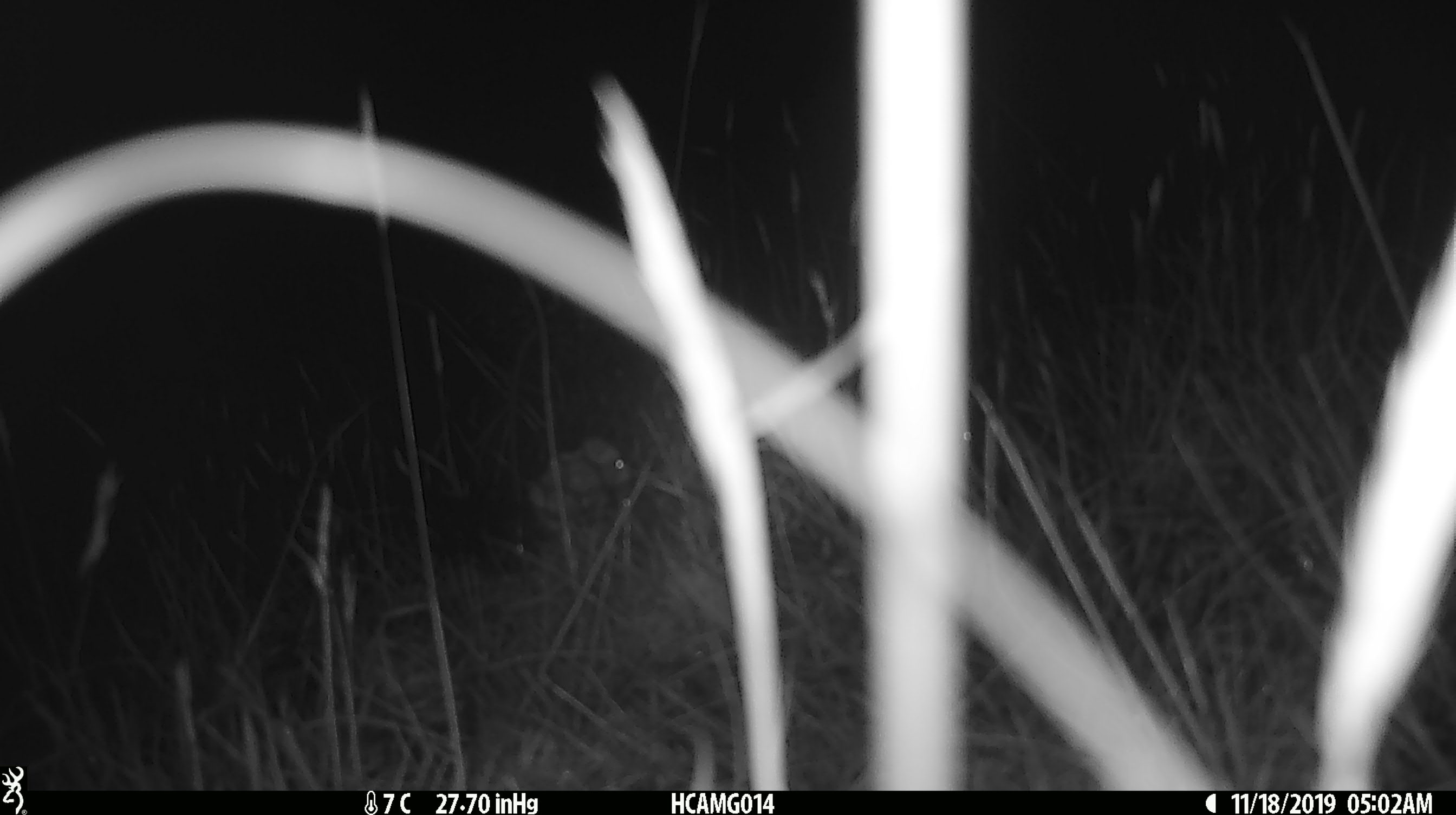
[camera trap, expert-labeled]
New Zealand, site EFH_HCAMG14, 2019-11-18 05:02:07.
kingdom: Animalia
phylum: Chordata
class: Mammalia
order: Rodentia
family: Muridae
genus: Mus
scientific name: Mus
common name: mouse